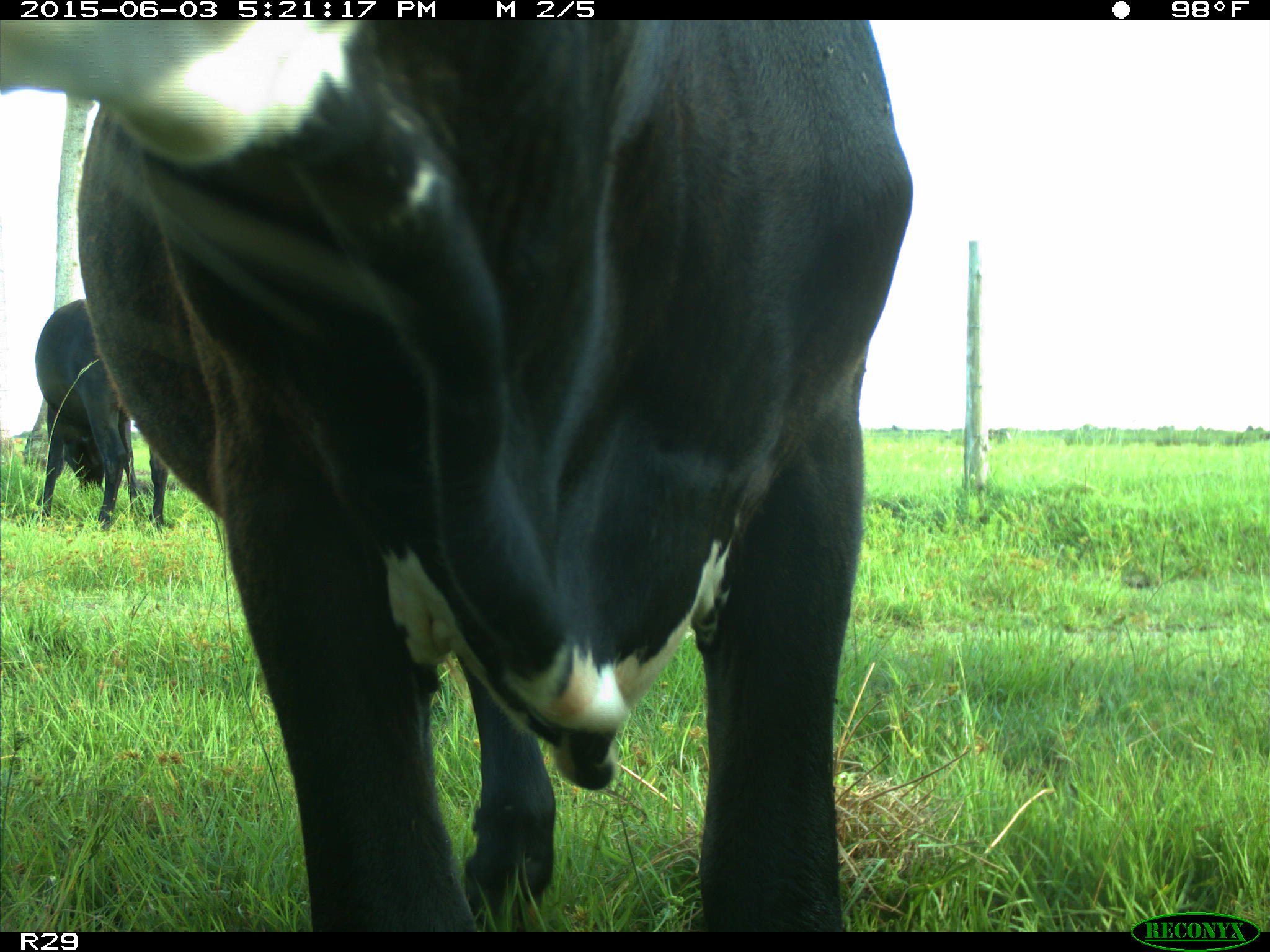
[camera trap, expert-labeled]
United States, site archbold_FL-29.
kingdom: Animalia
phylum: Chordata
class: Mammalia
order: Artiodactyla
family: Bovidae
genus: Bos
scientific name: Bos taurus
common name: domestic cow